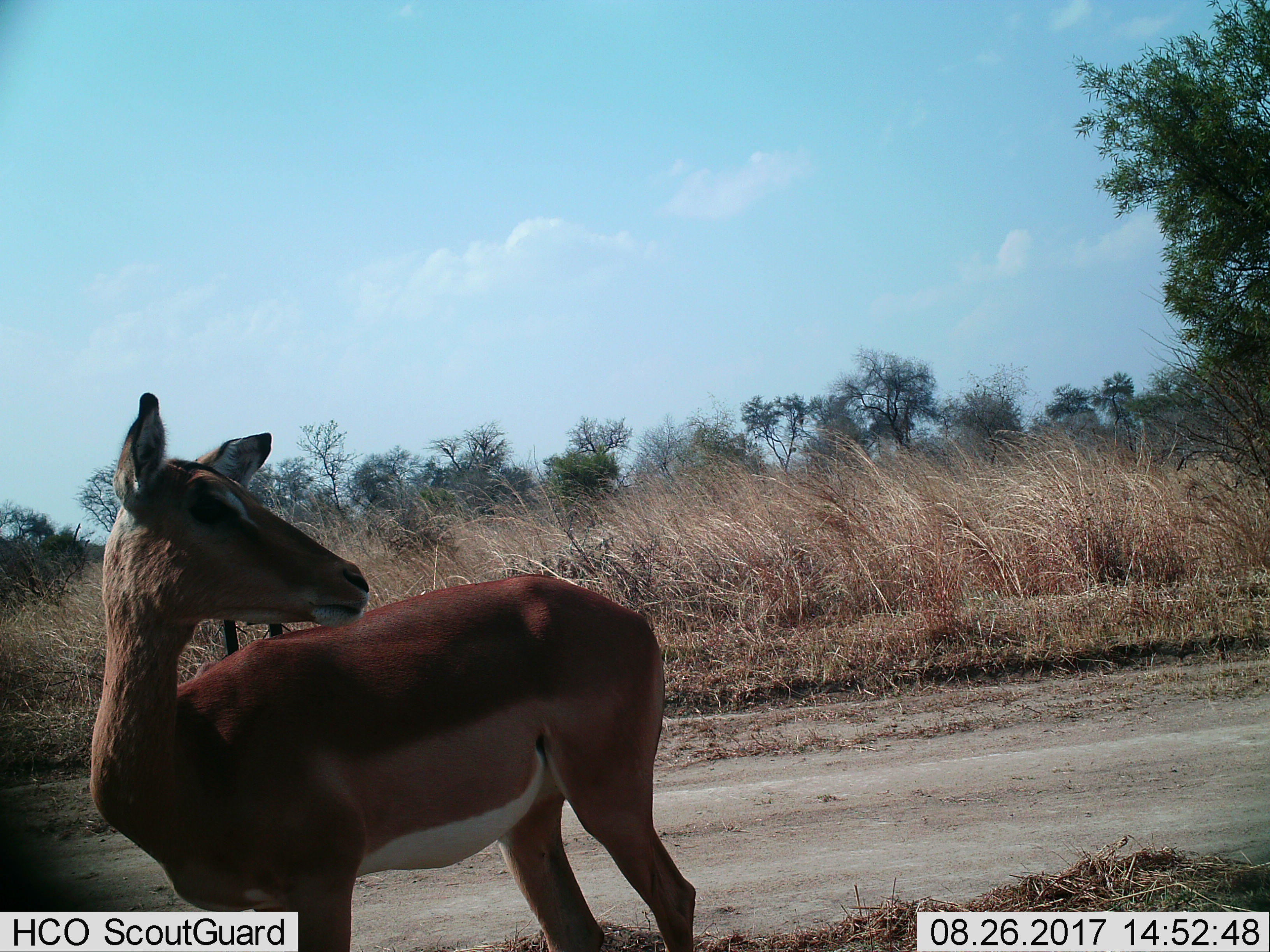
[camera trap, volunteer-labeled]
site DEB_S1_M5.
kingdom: Animalia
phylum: Chordata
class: Mammalia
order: Artiodactyla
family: Bovidae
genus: Aepyceros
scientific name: Aepyceros melampus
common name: impala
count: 1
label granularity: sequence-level